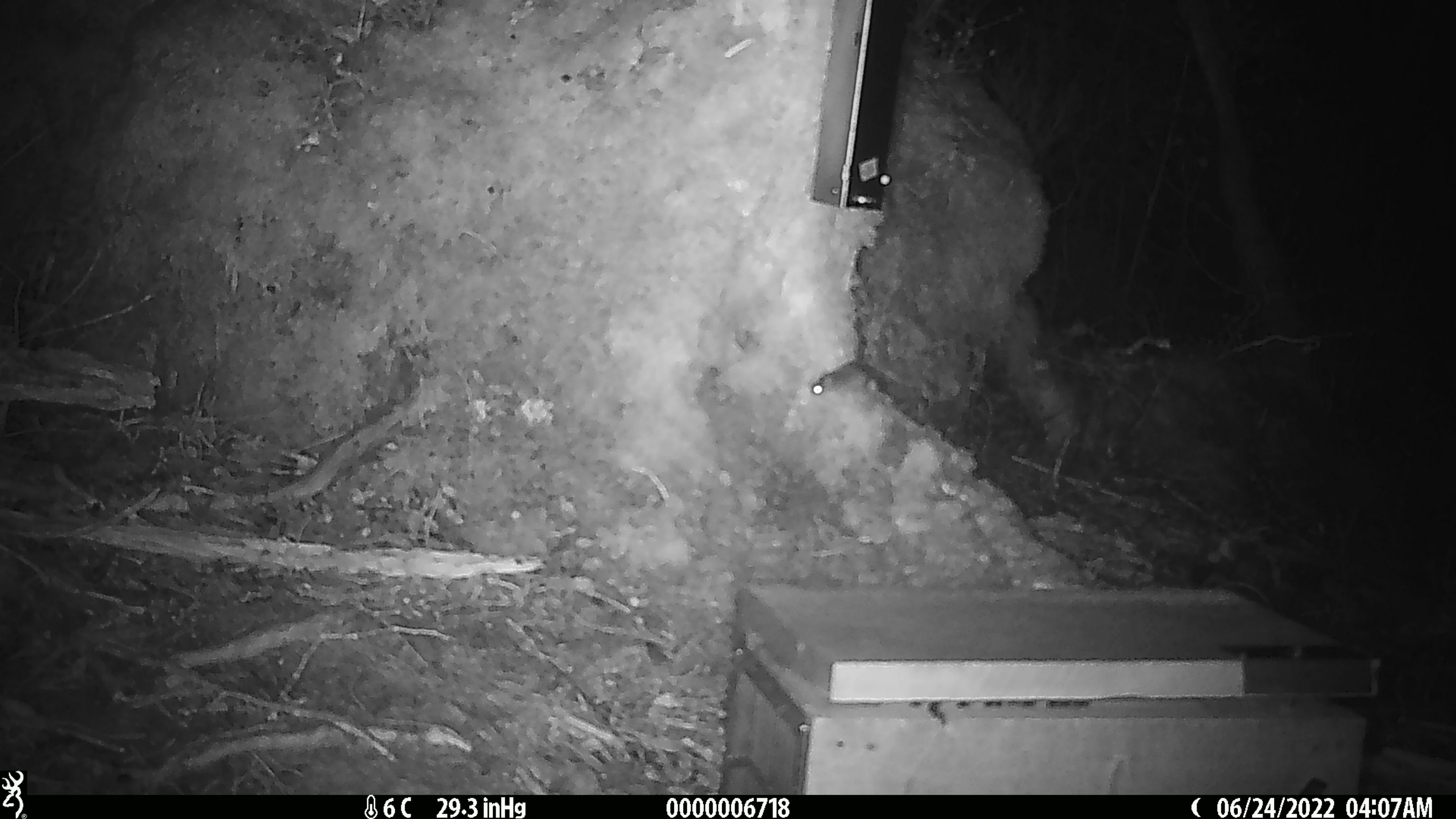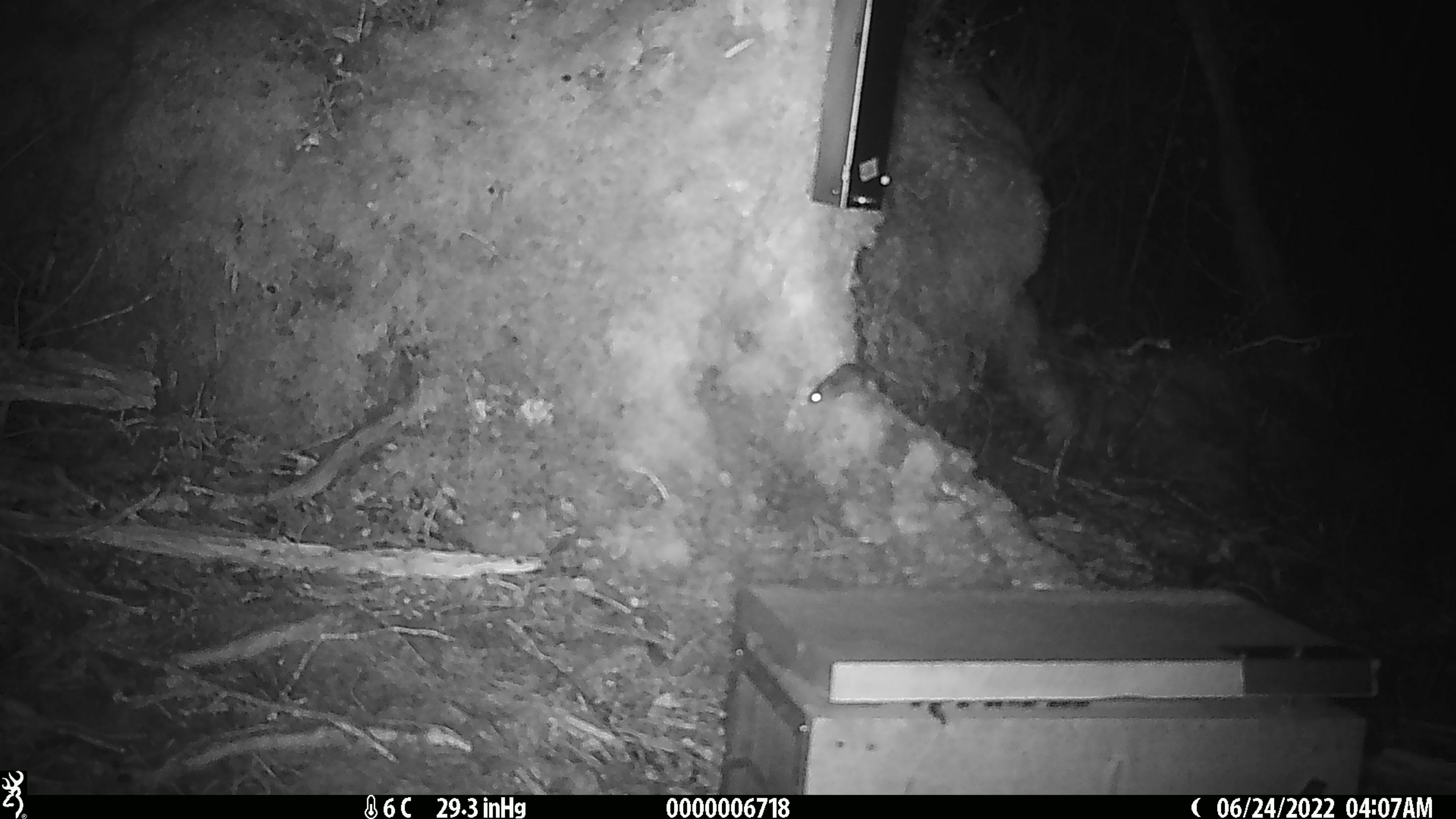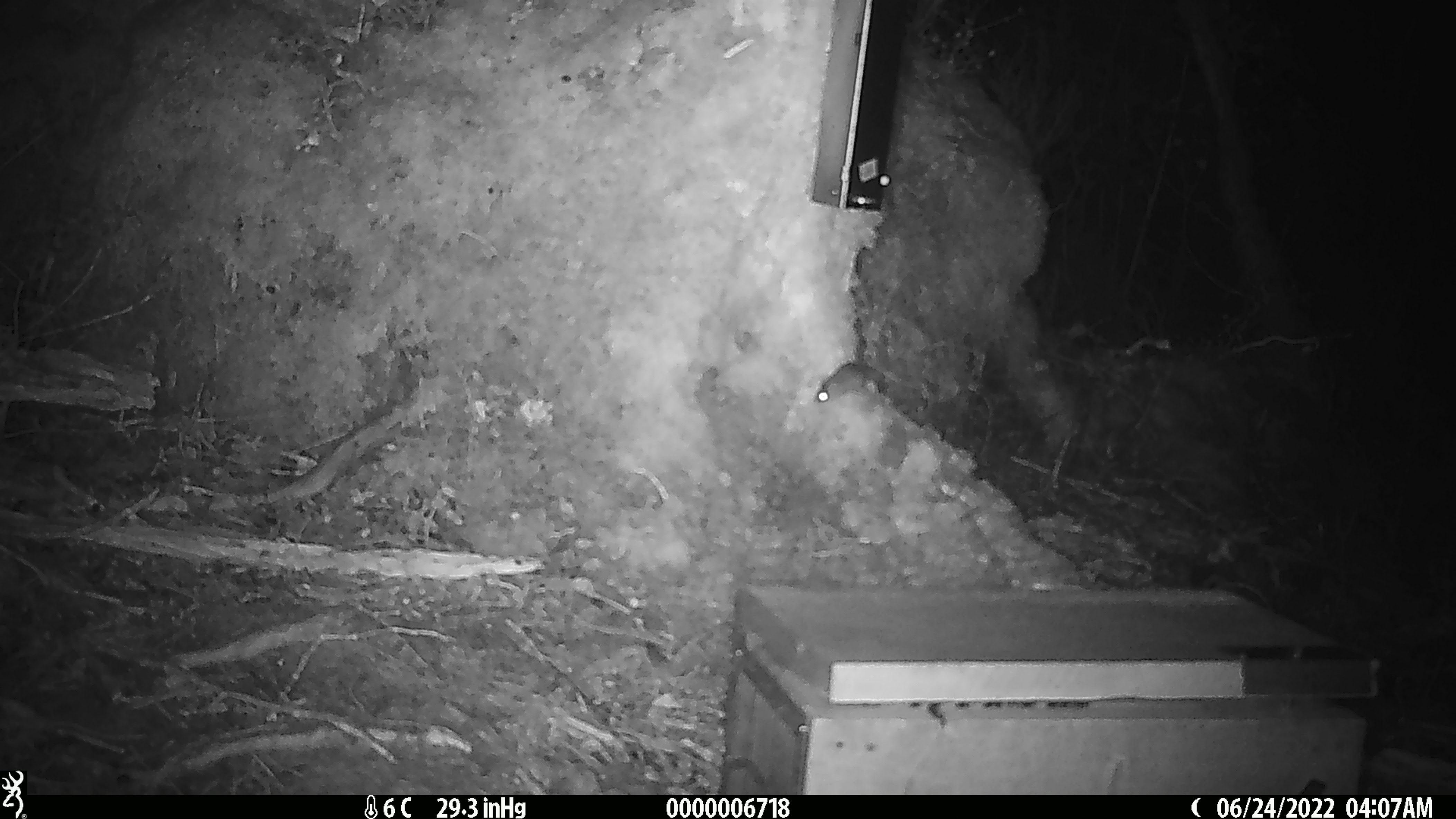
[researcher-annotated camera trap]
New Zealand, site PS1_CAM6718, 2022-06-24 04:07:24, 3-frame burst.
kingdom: Animalia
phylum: Chordata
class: Mammalia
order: Rodentia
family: Muridae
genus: Mus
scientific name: Mus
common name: mouse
Mouse (Mus).